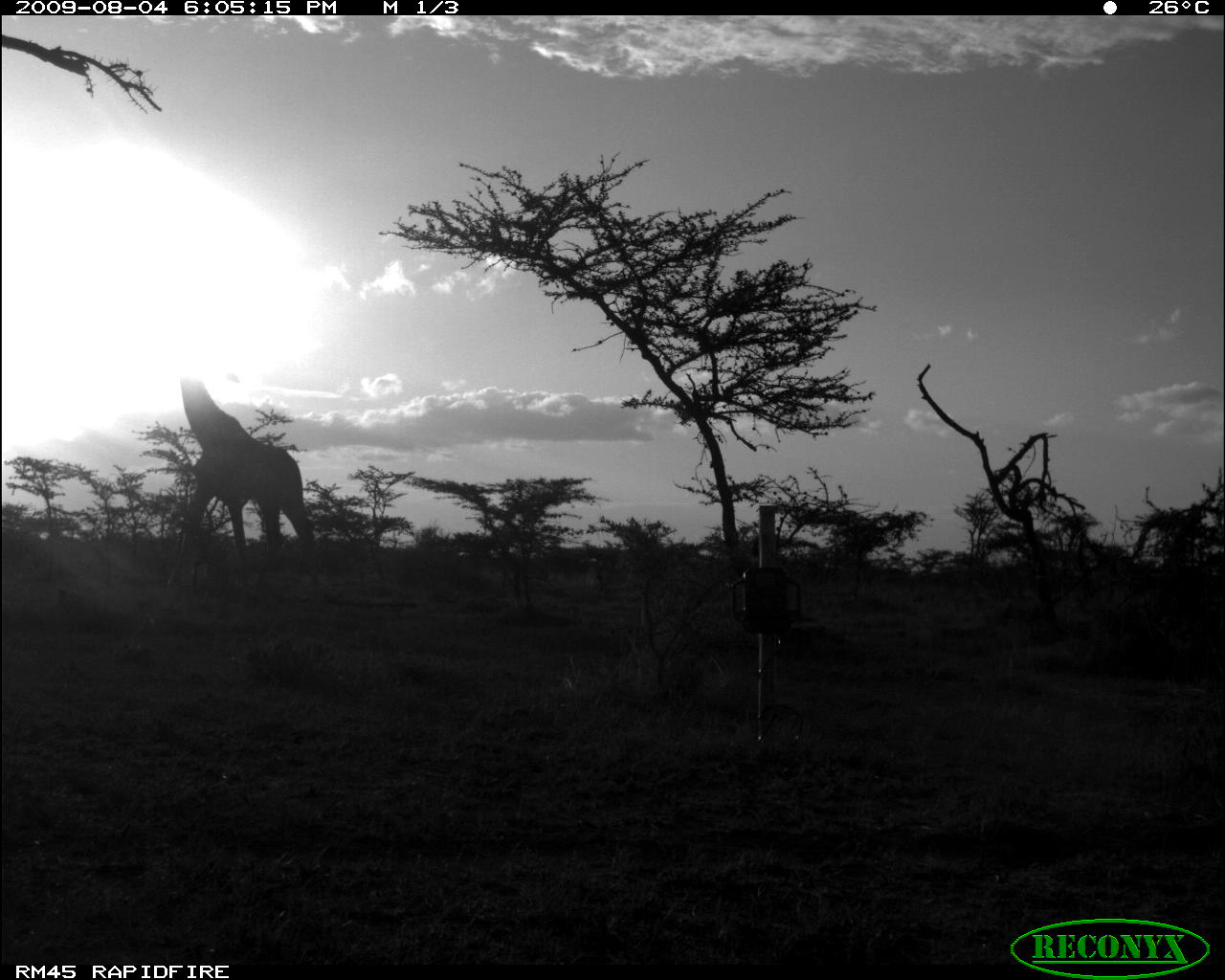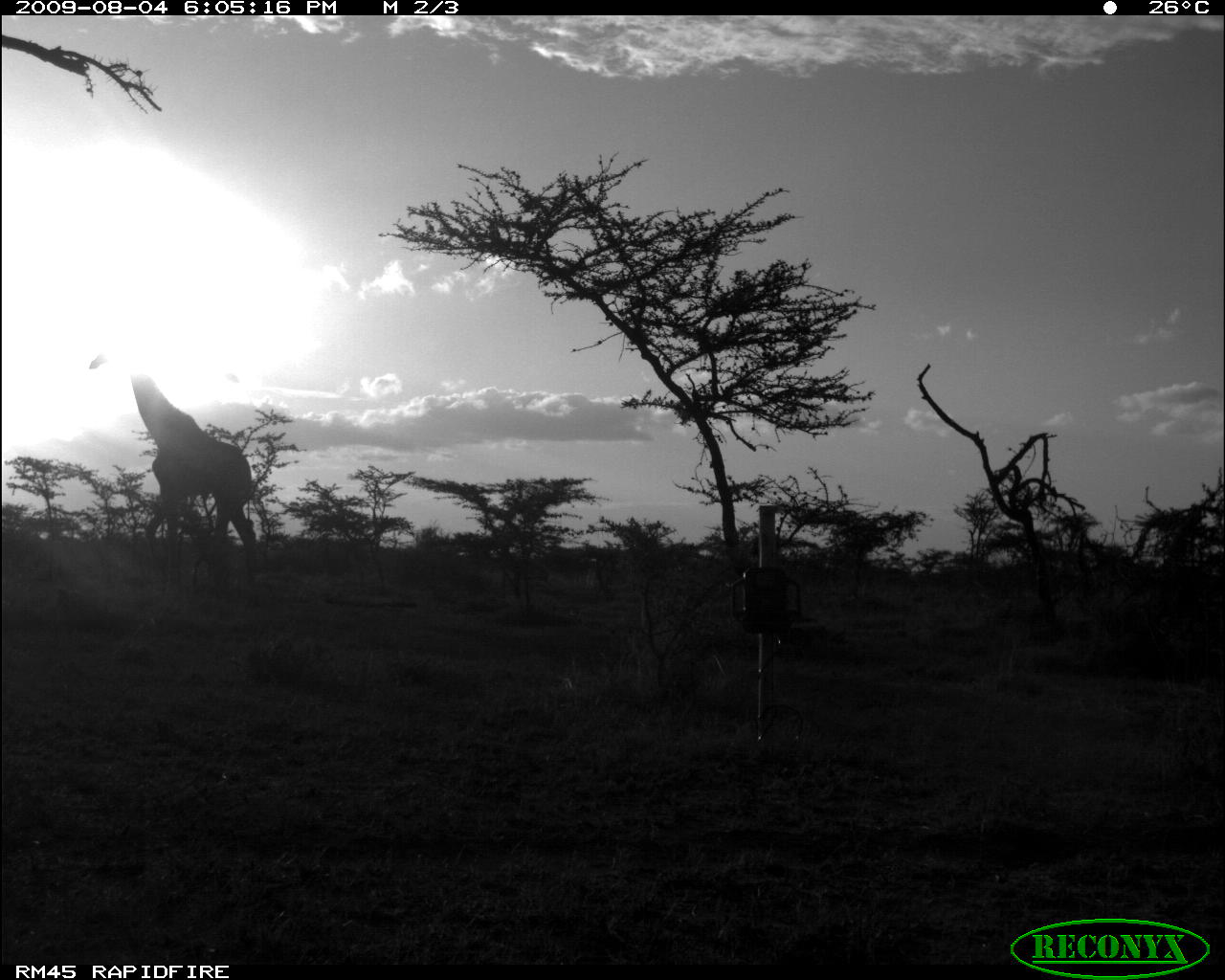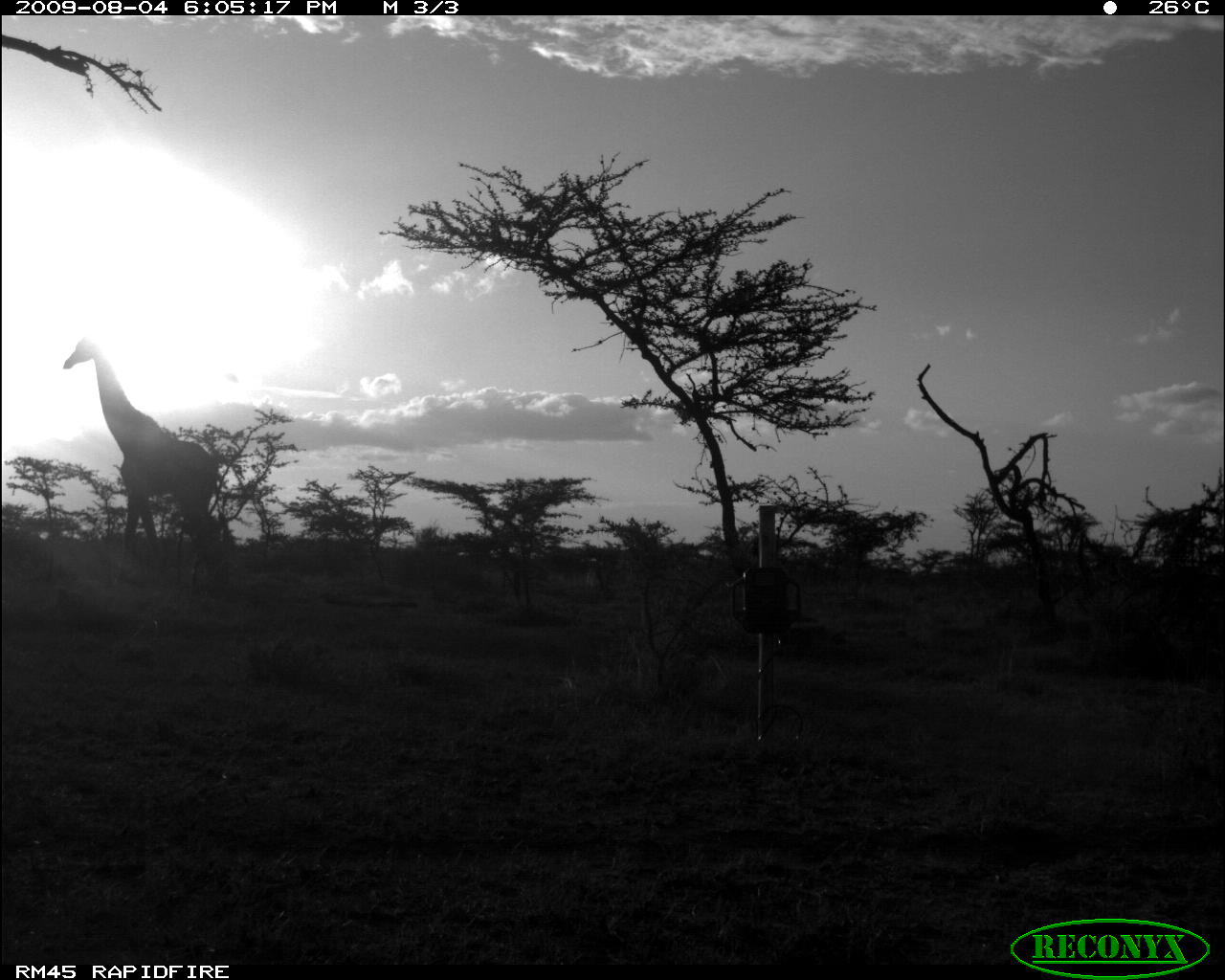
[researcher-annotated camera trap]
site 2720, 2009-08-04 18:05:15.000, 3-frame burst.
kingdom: Animalia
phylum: Chordata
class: Mammalia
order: Artiodactyla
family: Giraffidae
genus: Giraffa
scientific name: Giraffa camelopardalis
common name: giraffe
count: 1